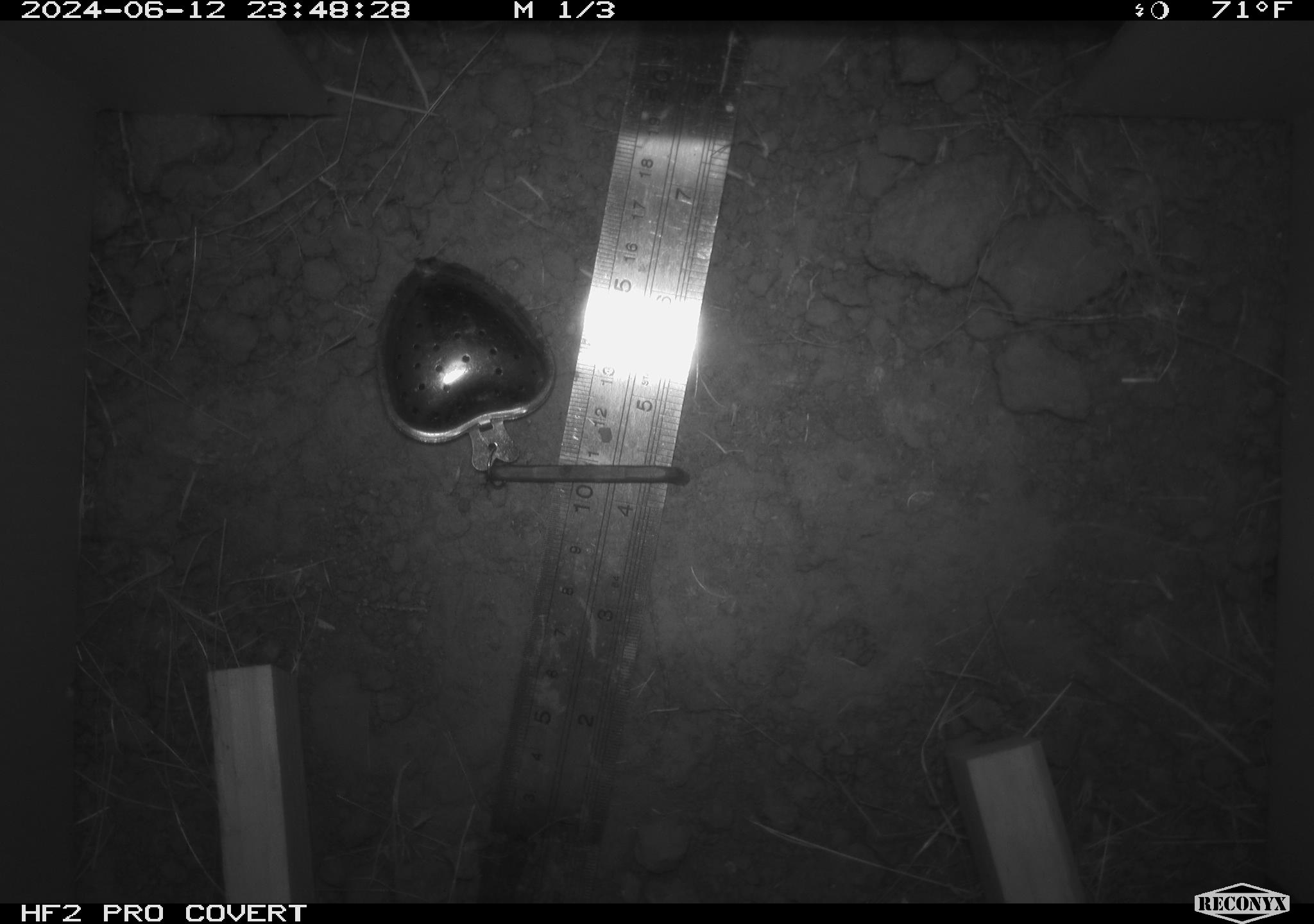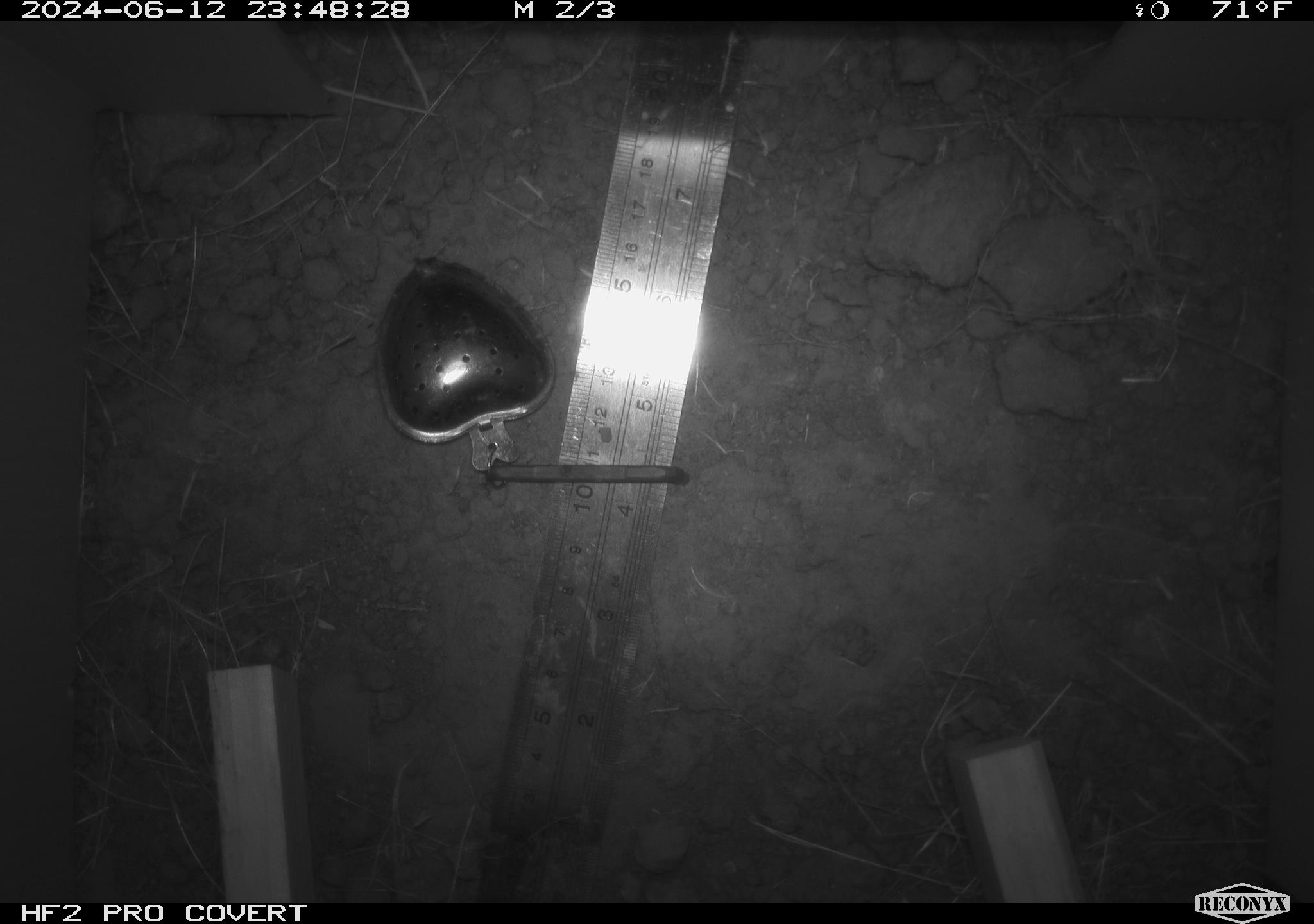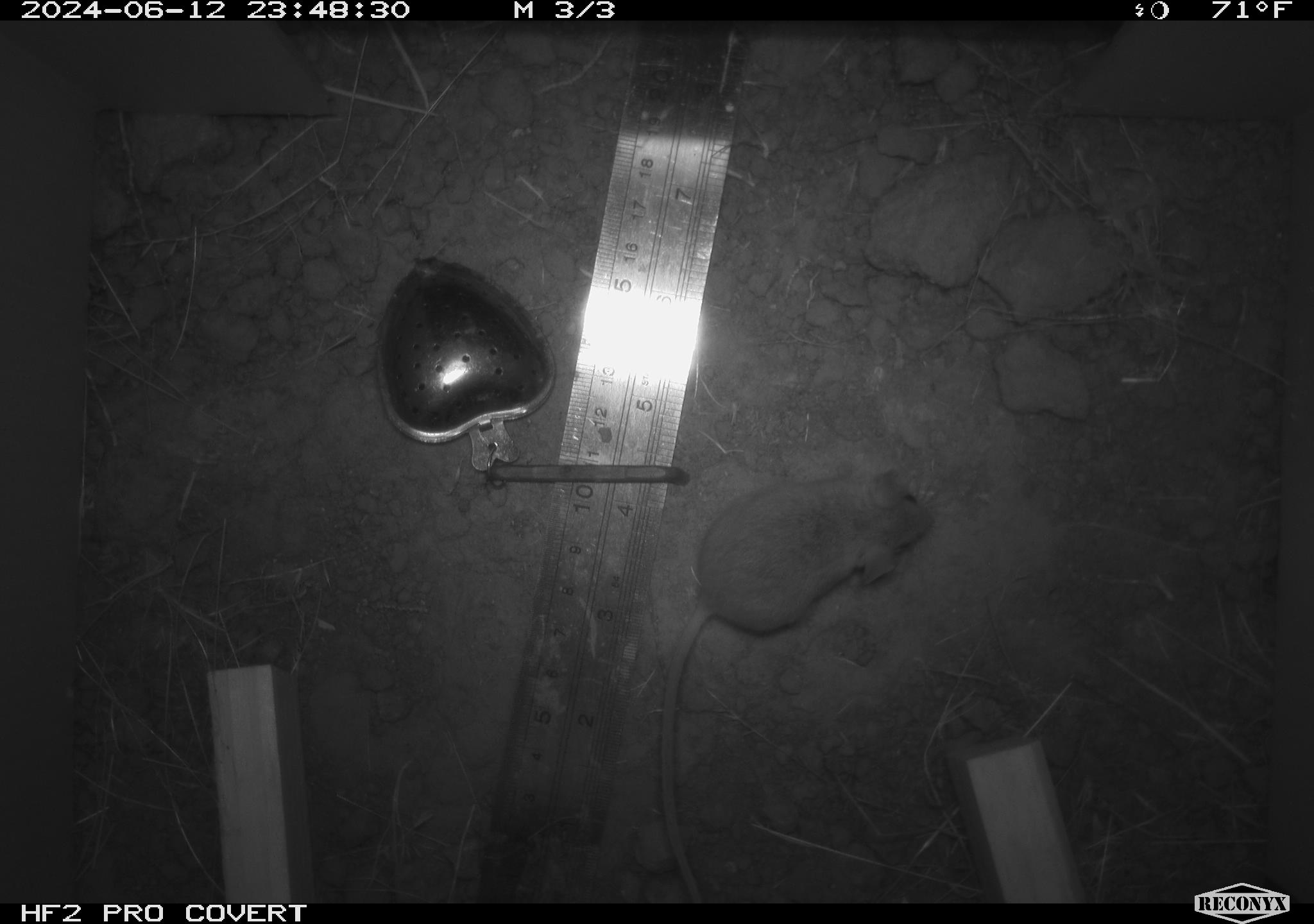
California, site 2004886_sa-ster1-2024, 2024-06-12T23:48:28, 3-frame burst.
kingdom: Animalia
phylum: Chordata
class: Mammalia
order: Rodentia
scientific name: Rodentia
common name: mouse species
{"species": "mouse species (Rodentia)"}